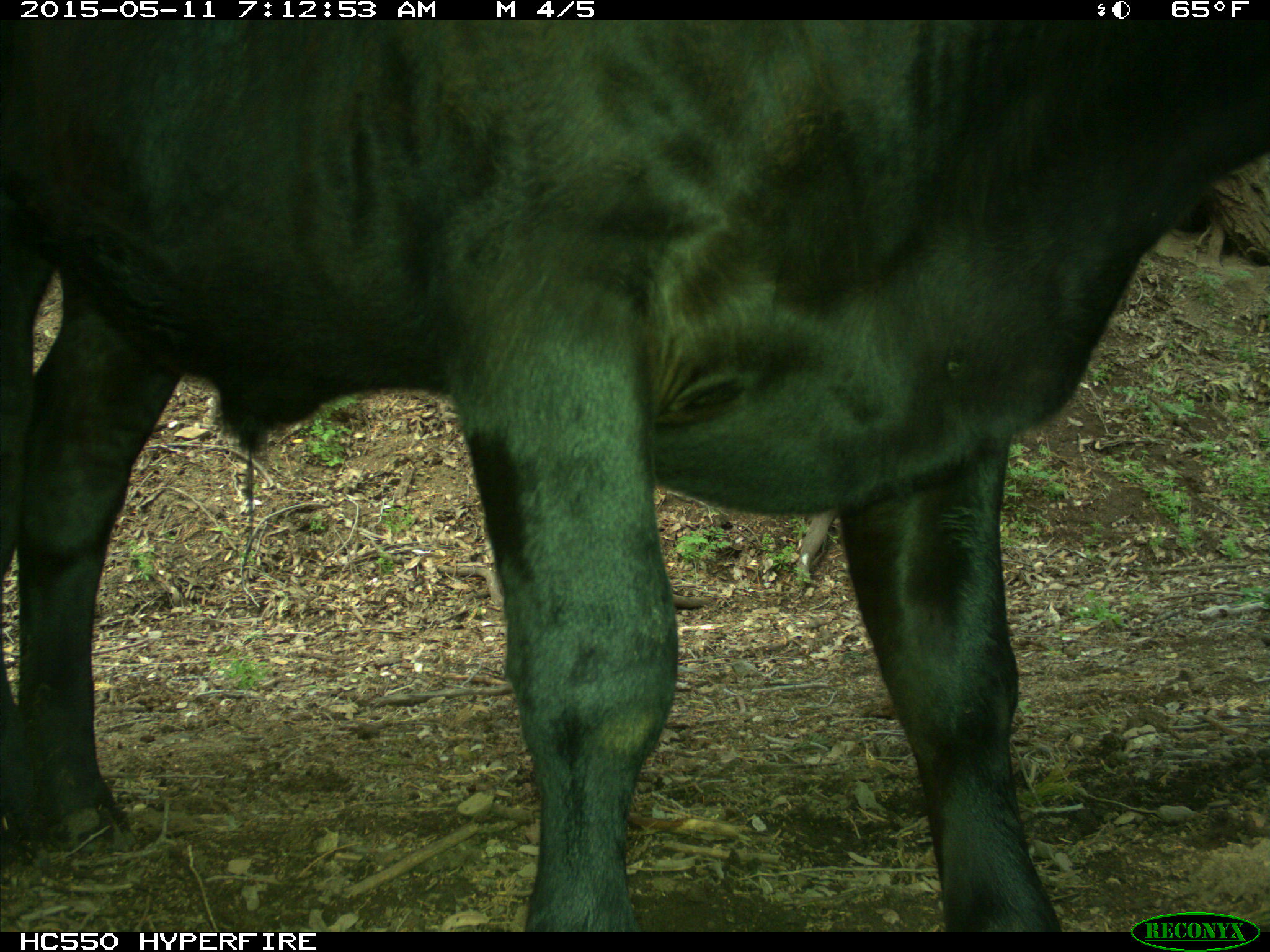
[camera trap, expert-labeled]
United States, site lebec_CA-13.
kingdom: Animalia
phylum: Chordata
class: Mammalia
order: Artiodactyla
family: Bovidae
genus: Bos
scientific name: Bos taurus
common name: domestic cow